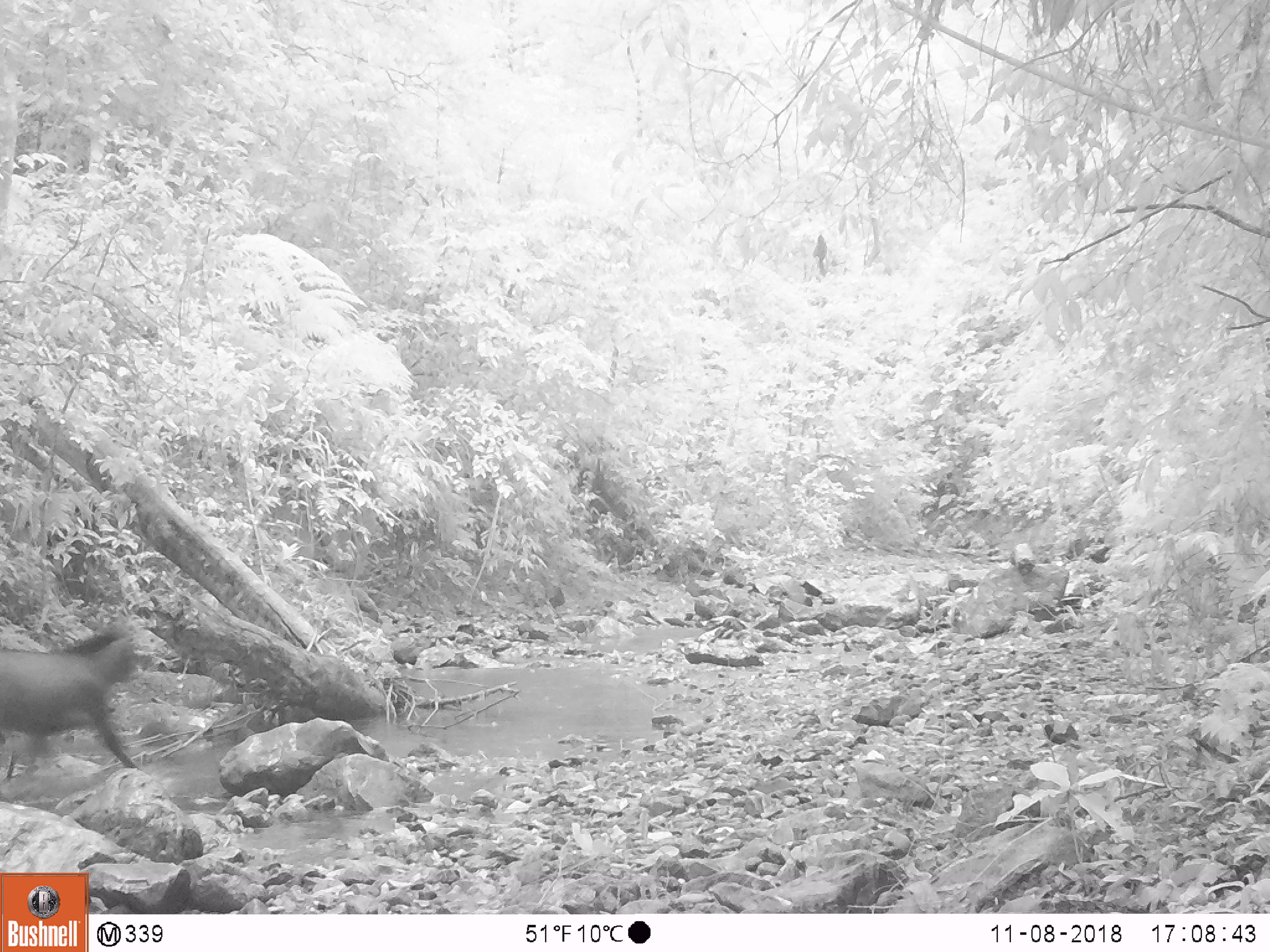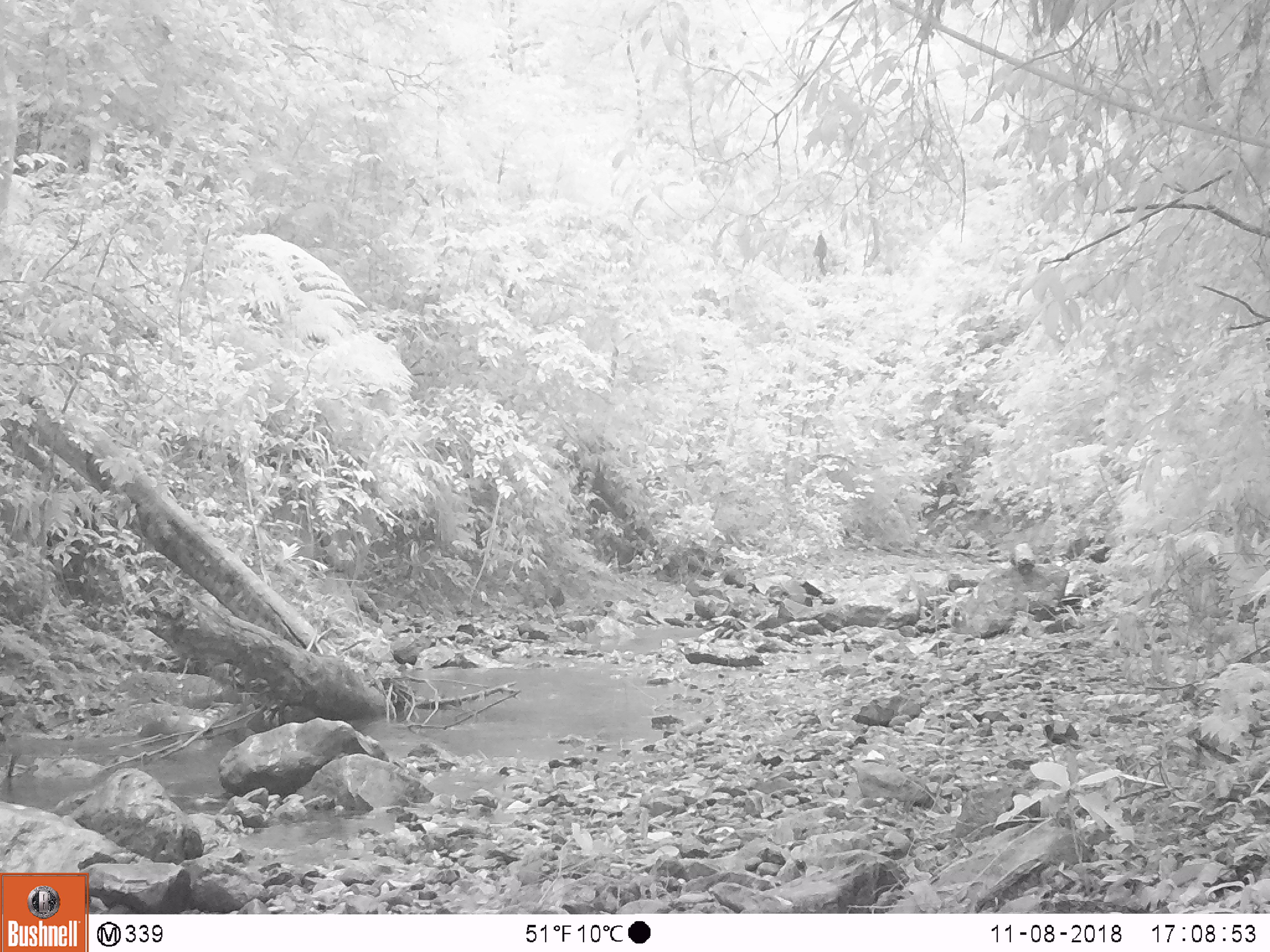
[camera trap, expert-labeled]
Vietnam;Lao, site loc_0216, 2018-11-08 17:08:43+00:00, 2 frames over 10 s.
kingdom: Animalia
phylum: Chordata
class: Mammalia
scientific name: Laurasiatheria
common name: ungulate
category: unidentified ungulates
Unidentified ungulates (ungulate) (Laurasiatheria). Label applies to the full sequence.